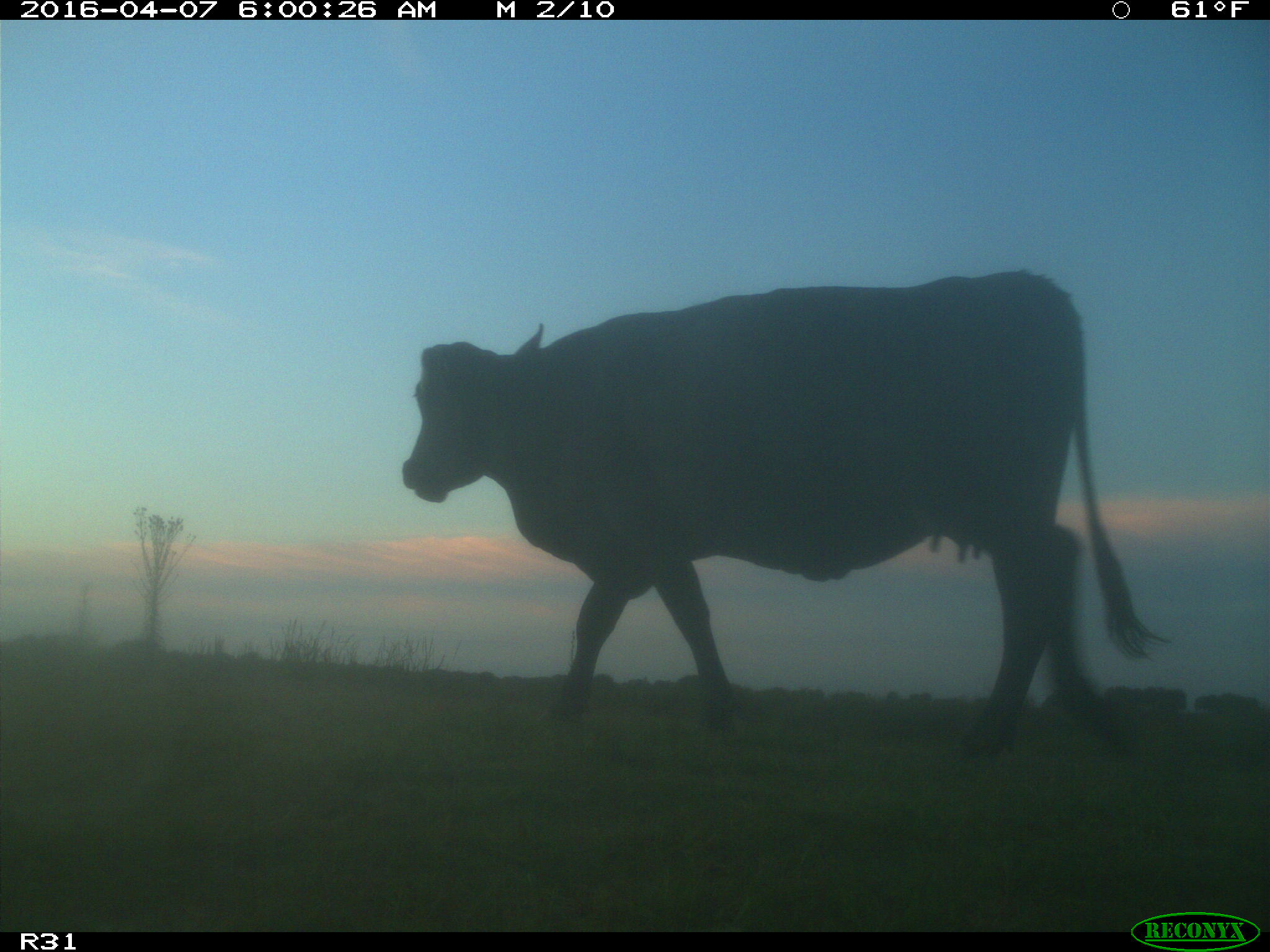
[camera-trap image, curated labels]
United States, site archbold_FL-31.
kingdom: Animalia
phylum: Chordata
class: Mammalia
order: Artiodactyla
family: Bovidae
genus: Bos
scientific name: Bos taurus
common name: domestic cow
Bos taurus (domestic cow).